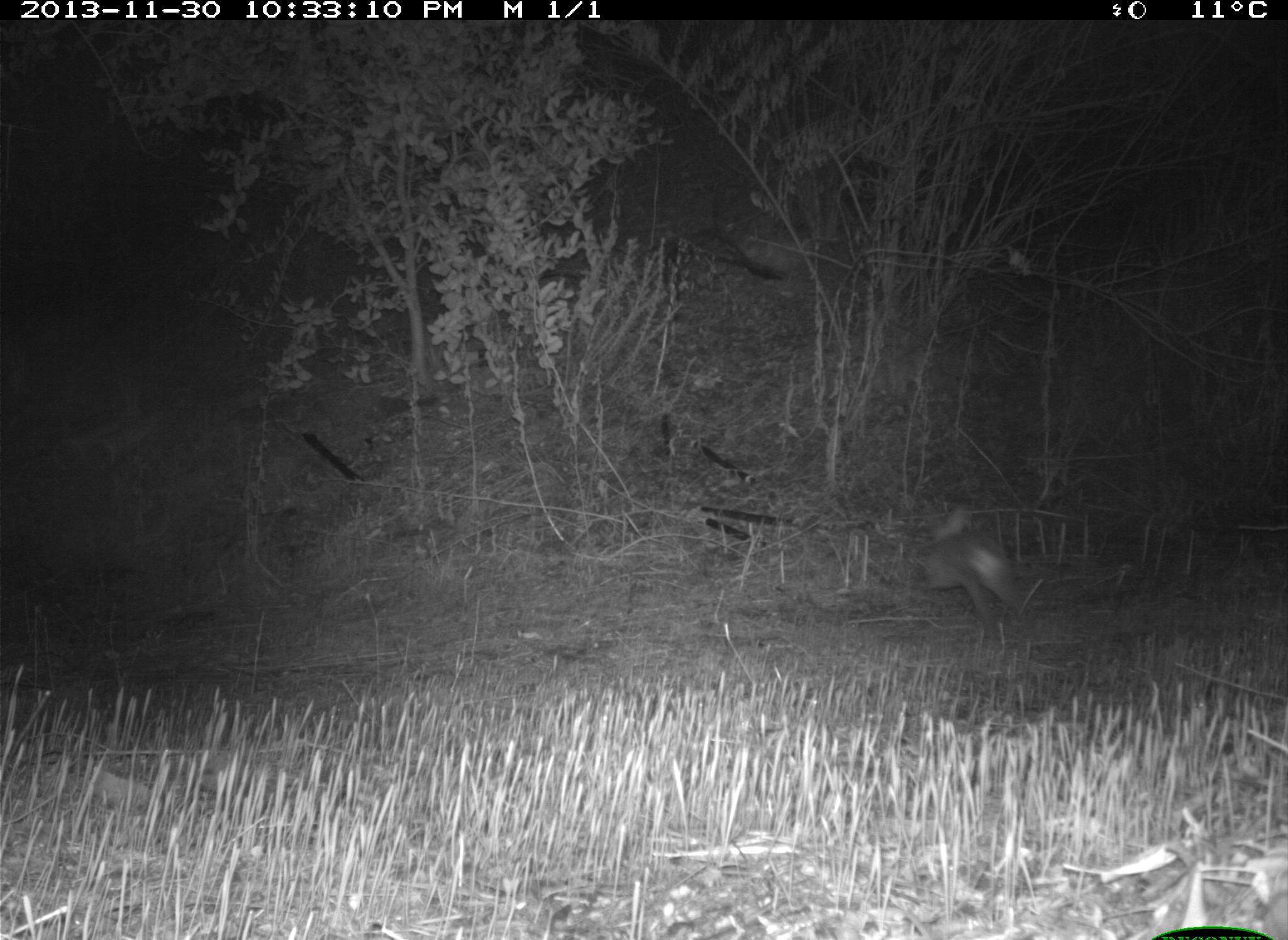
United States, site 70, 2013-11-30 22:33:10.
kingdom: Animalia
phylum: Chordata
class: Mammalia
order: Lagomorpha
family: Leporidae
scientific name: Leporidae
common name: rabbits and hares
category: rabbit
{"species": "rabbit (rabbits and hares) (Leporidae)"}